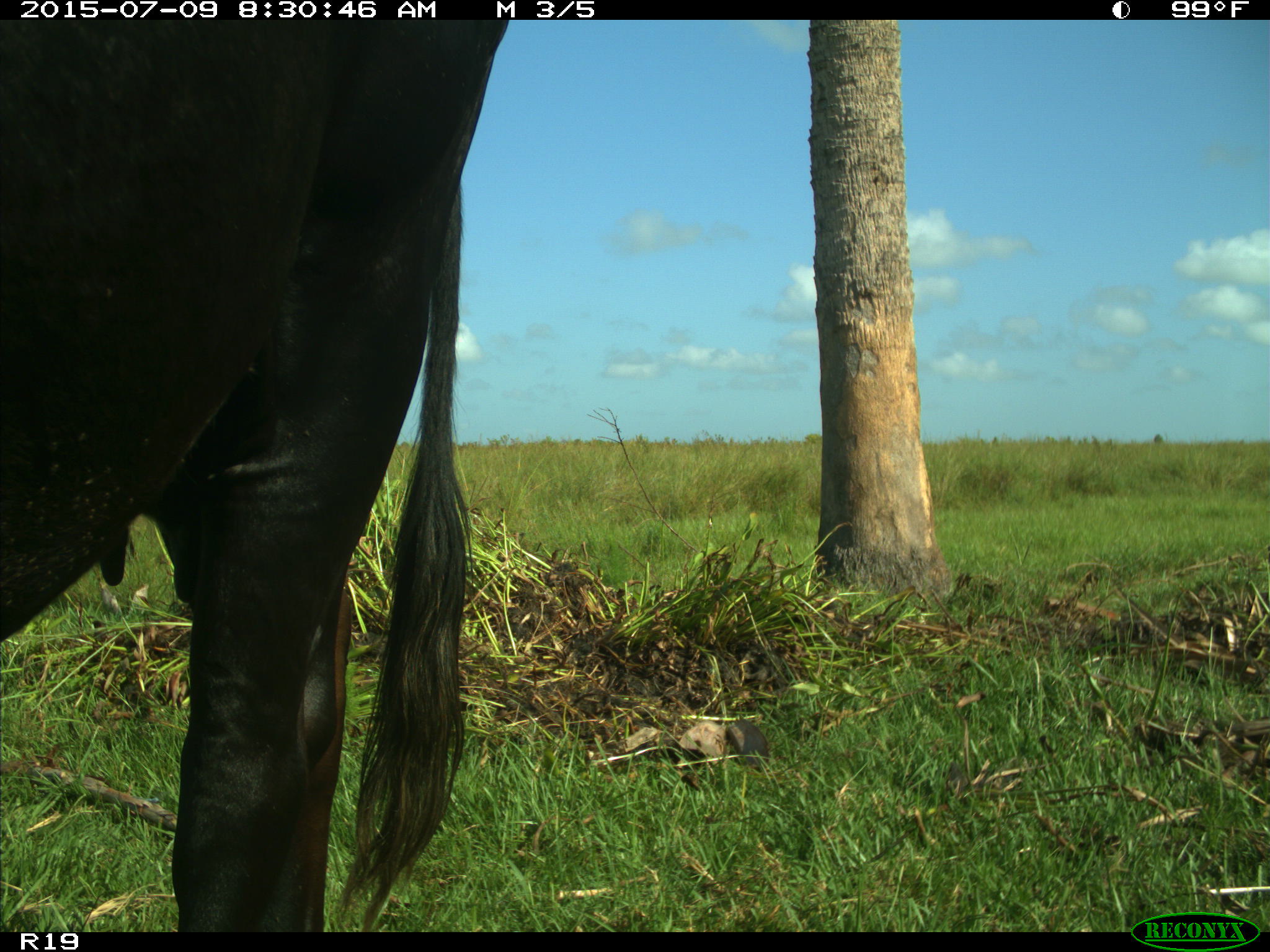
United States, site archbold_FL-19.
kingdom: Animalia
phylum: Chordata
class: Mammalia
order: Artiodactyla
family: Bovidae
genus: Bos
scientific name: Bos taurus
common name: domestic cow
Bos taurus (domestic cow).